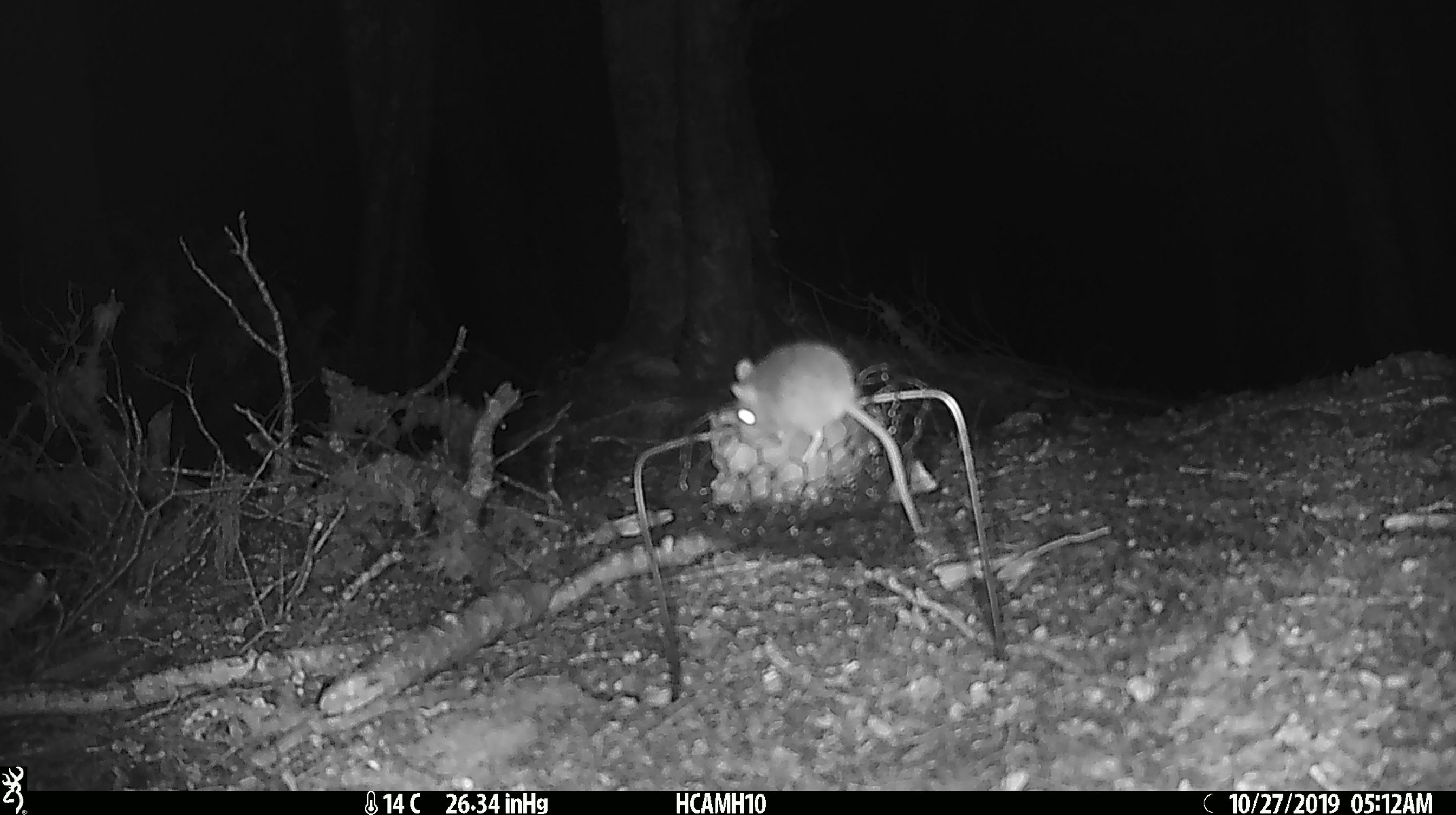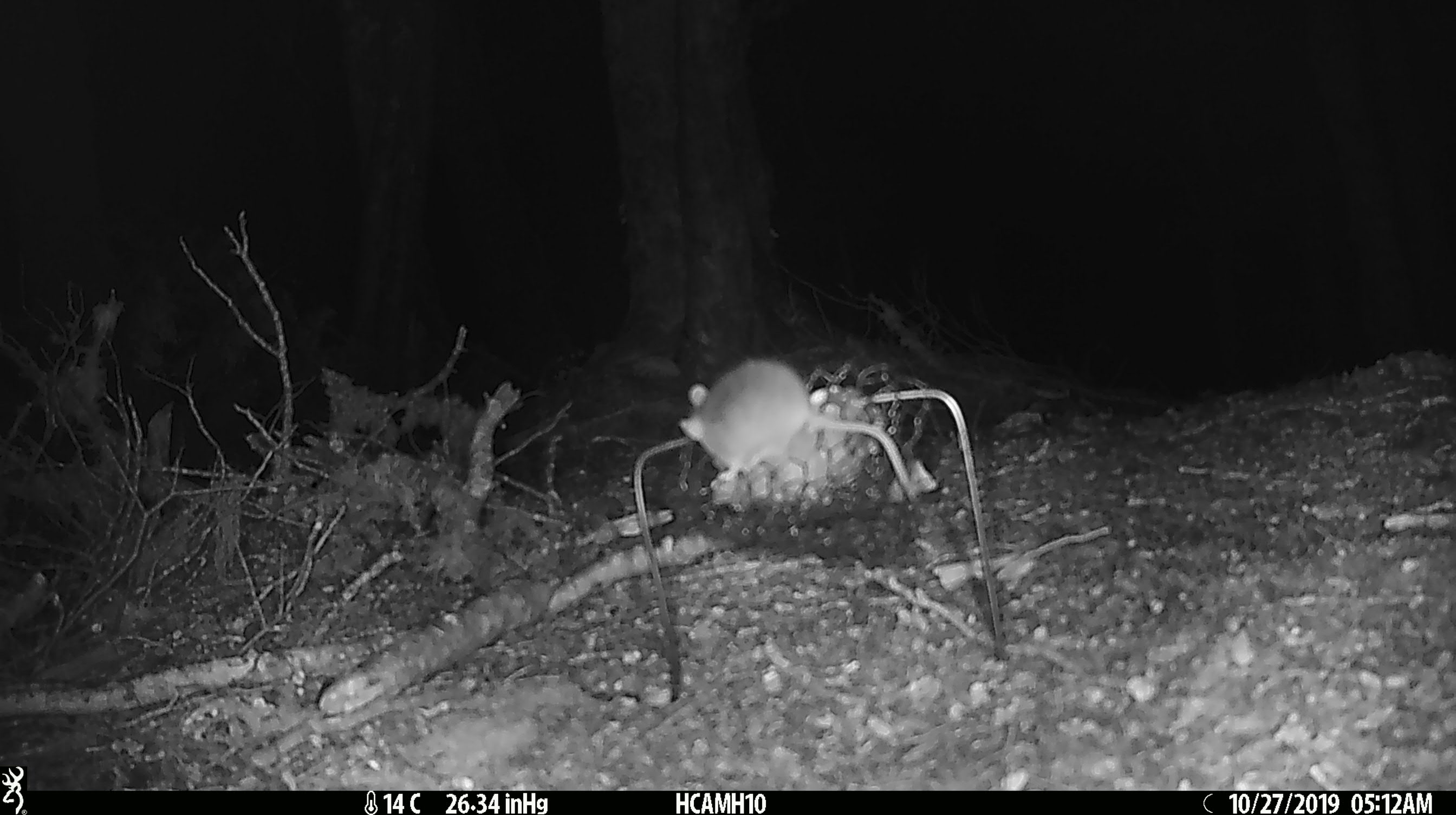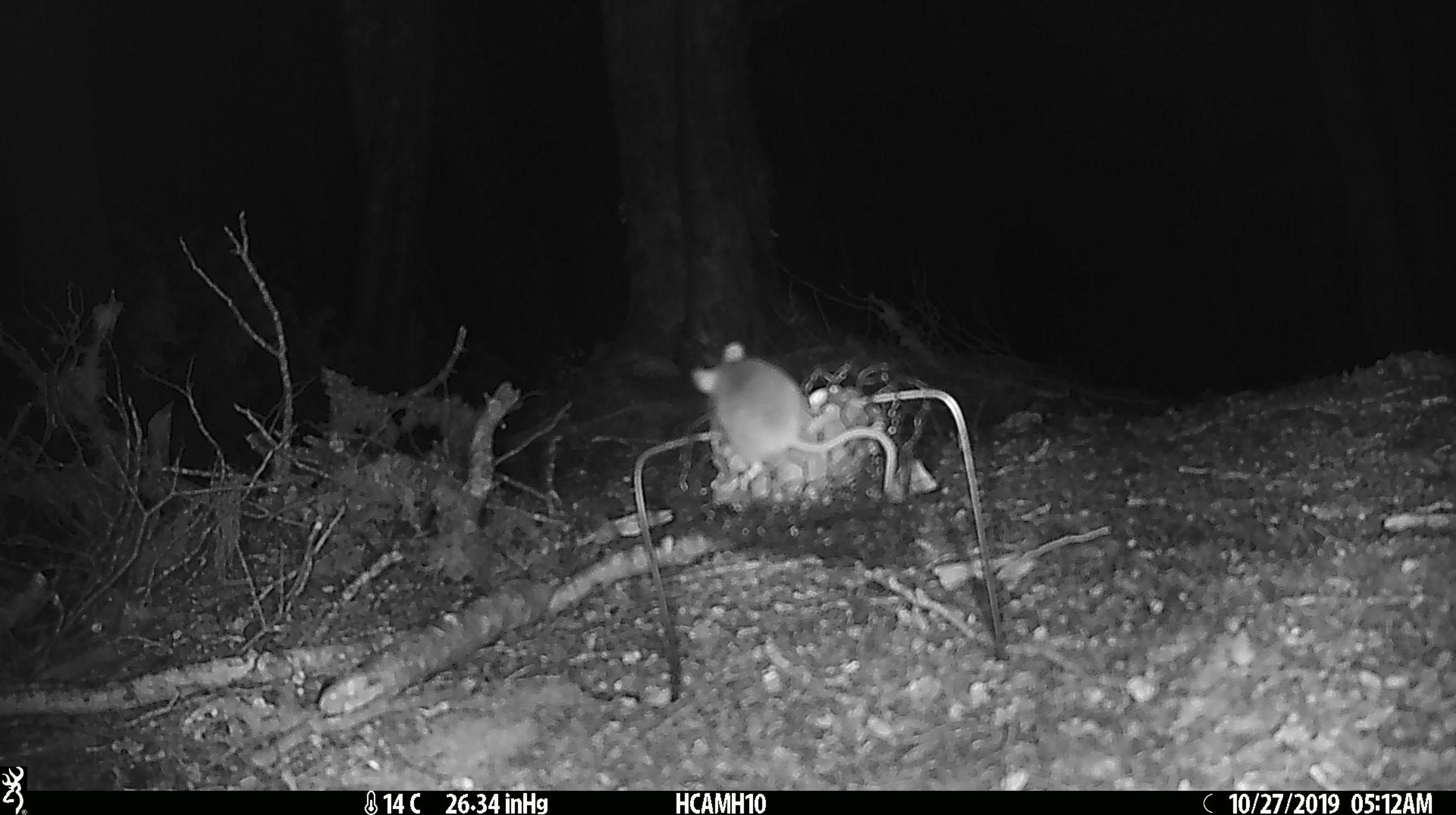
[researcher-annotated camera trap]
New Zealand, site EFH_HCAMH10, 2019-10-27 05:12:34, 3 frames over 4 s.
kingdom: Animalia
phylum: Chordata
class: Mammalia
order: Rodentia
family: Muridae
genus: Mus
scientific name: Mus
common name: mouse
Mouse (Mus).